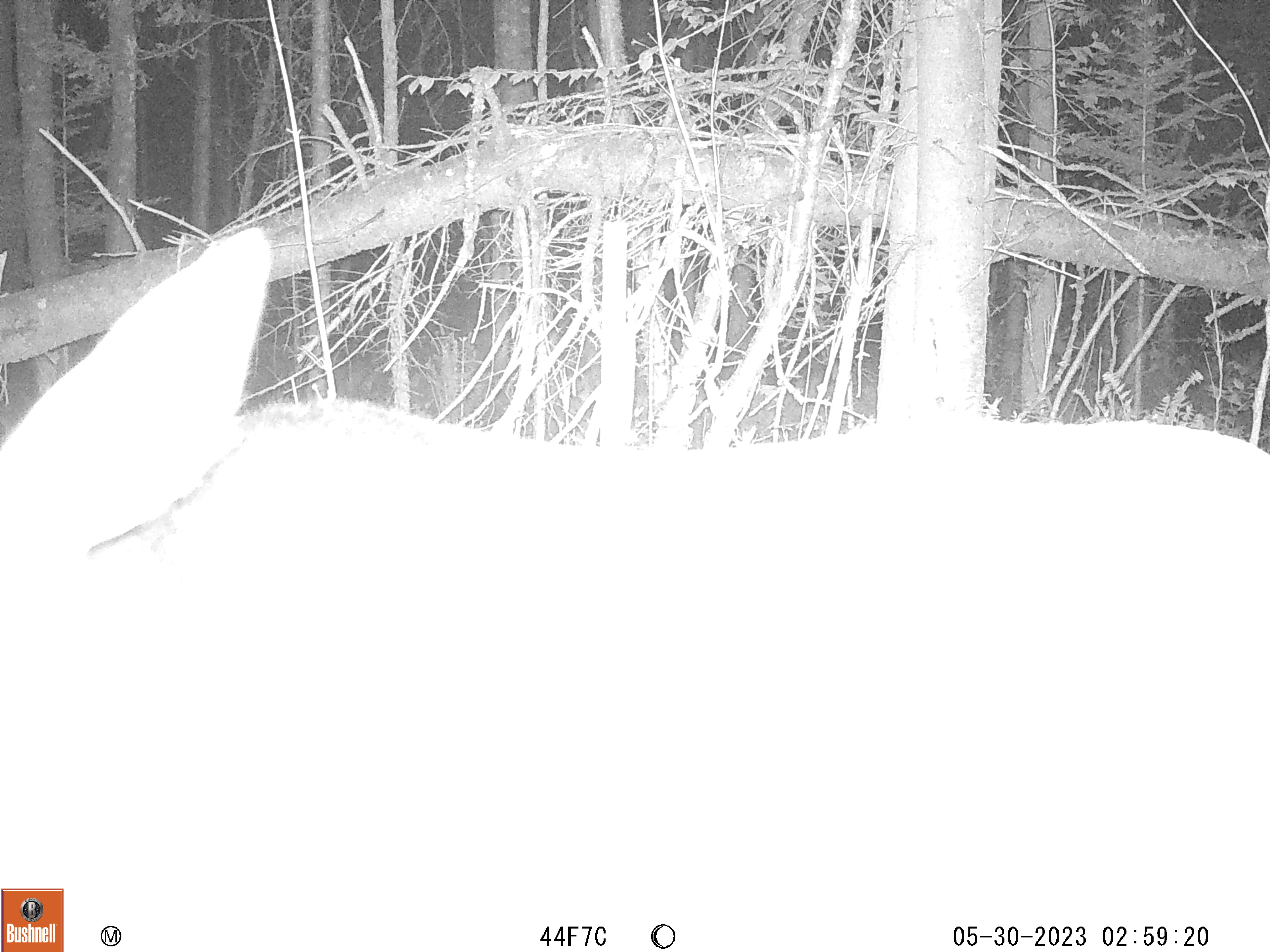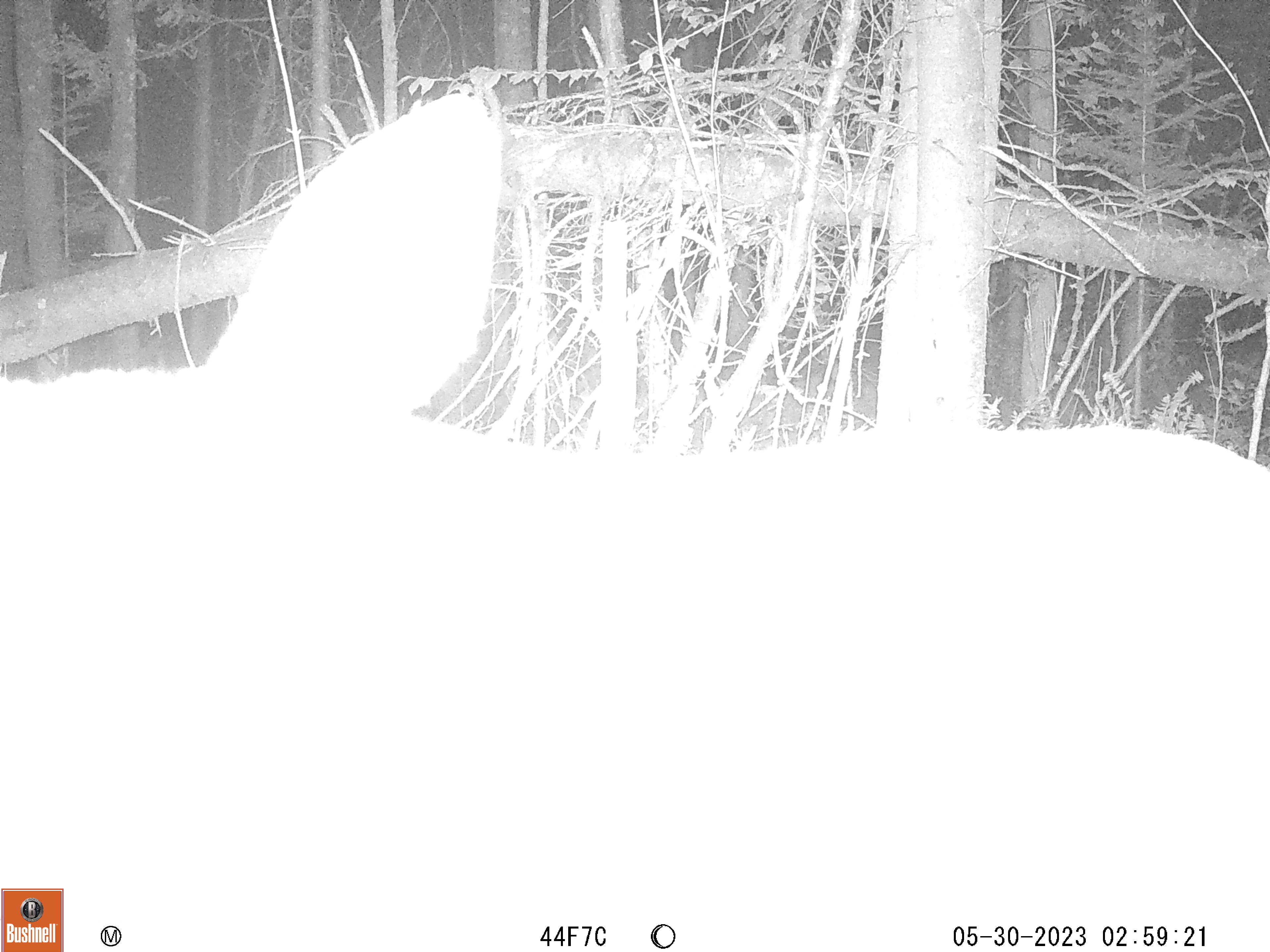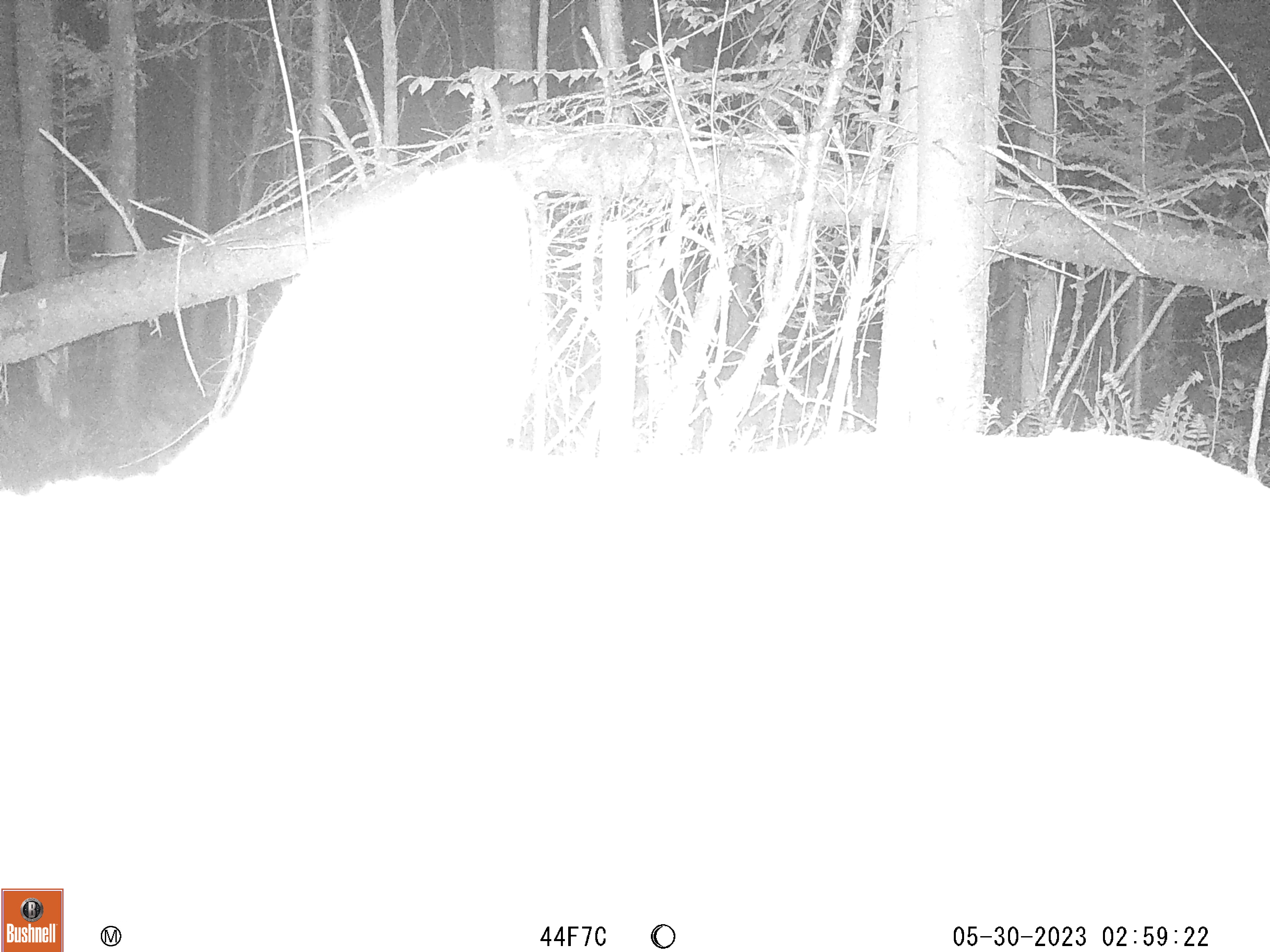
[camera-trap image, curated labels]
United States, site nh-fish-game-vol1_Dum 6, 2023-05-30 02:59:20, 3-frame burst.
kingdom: Animalia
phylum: Chordata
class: Mammalia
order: Artiodactyla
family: Cervidae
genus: Alces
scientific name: Alces alces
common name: moose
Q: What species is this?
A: Moose (Alces alces).